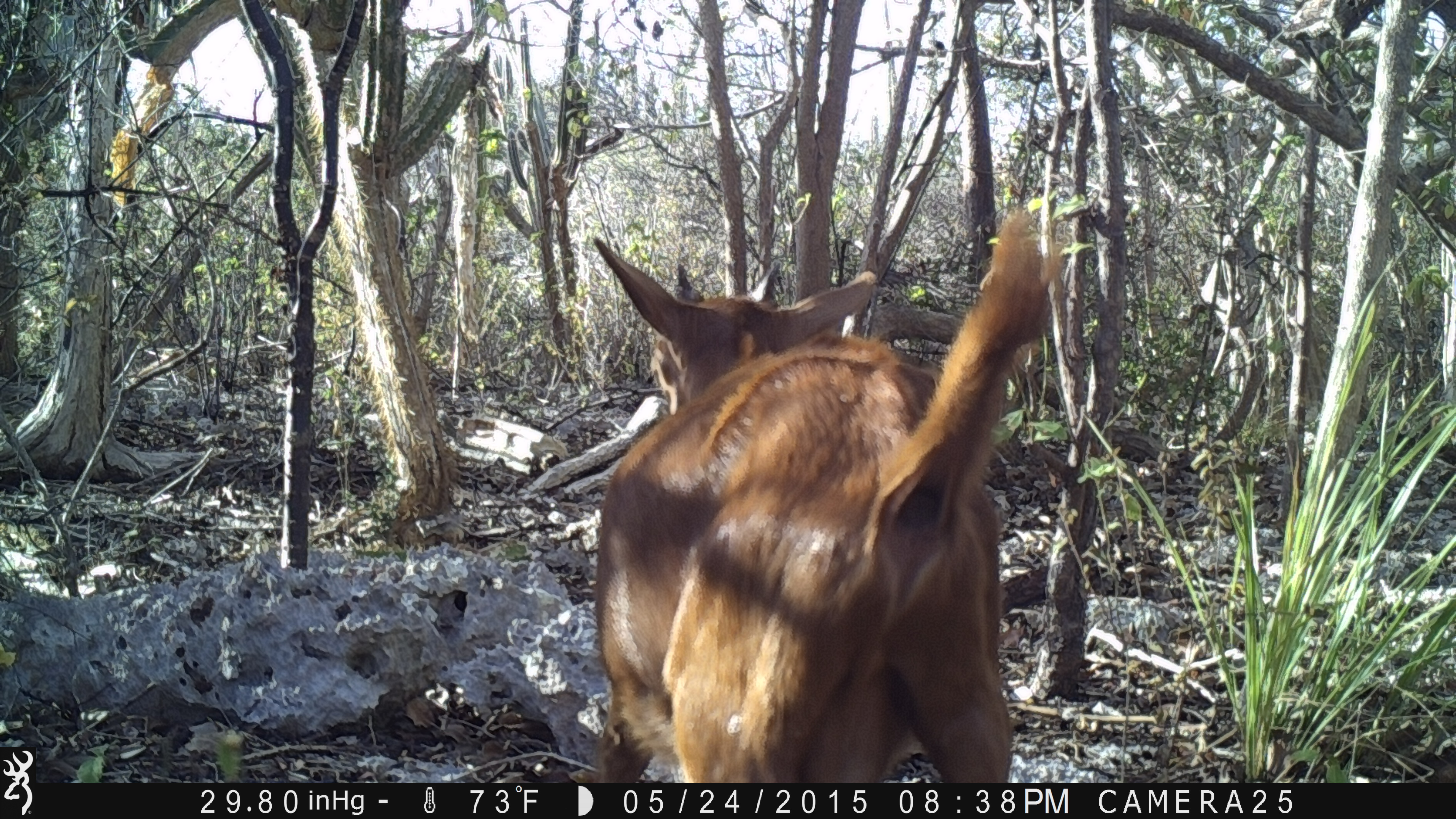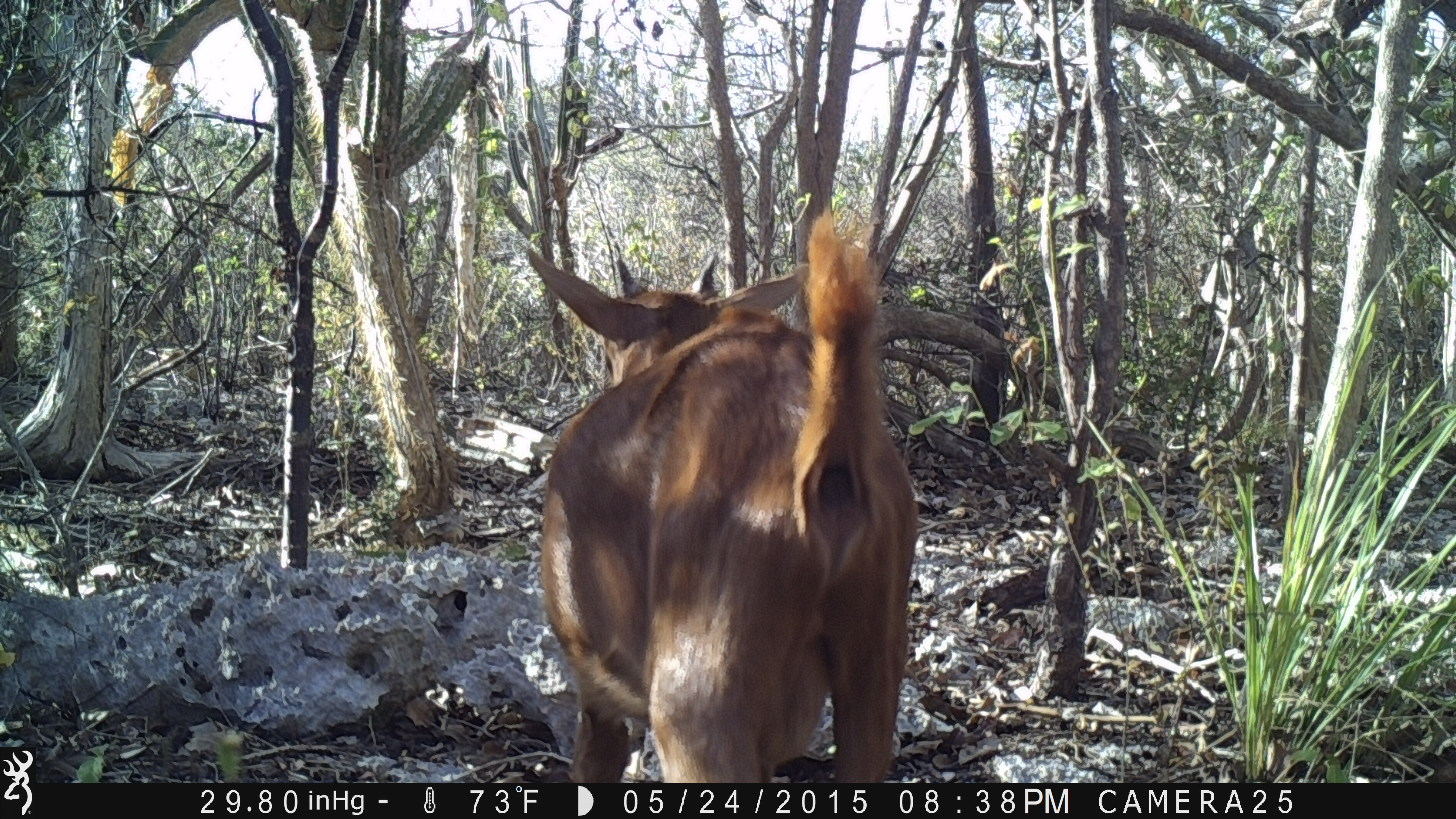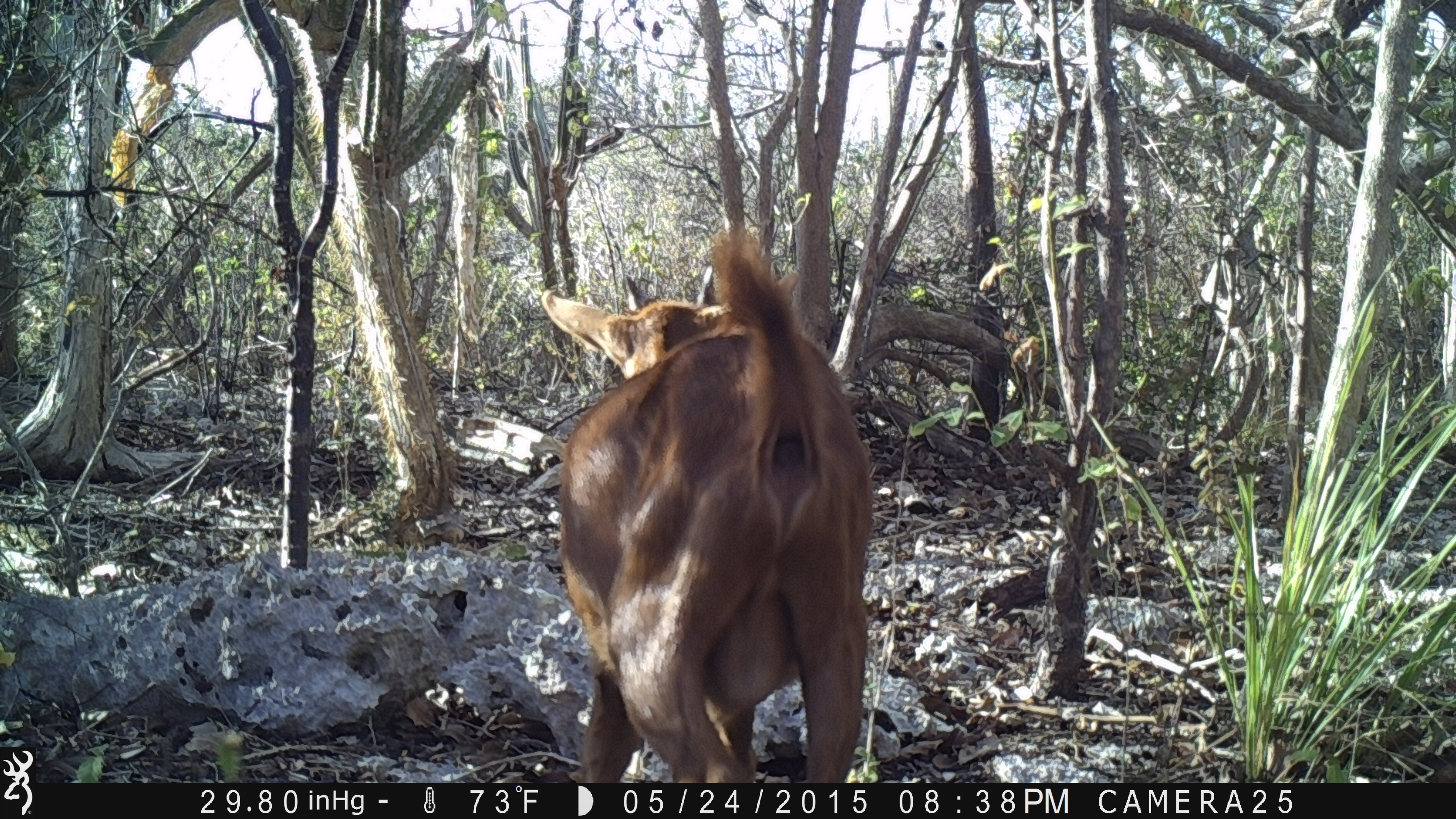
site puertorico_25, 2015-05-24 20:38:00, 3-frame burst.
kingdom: Animalia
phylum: Chordata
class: Mammalia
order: Artiodactyla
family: Bovidae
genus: Capra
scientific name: Capra hircus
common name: goat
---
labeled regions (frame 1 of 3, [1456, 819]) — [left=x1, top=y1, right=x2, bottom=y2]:
goat: [left=578, top=195, right=1085, bottom=785]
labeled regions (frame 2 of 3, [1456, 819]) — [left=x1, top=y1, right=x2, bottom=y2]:
goat: [left=517, top=213, right=918, bottom=783]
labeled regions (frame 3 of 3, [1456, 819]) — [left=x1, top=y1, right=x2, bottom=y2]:
goat: [left=529, top=241, right=872, bottom=786]